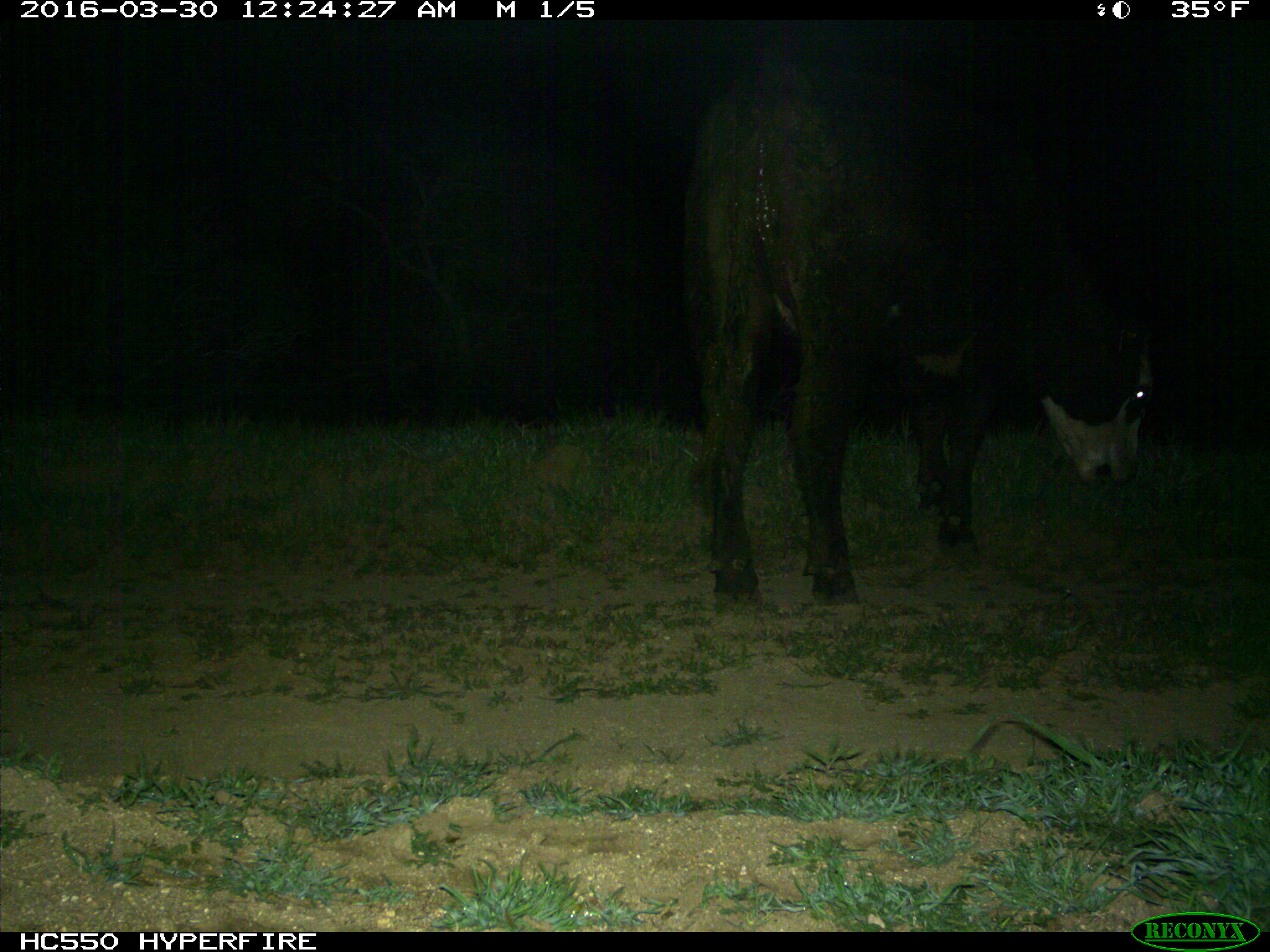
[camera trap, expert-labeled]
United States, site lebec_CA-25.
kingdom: Animalia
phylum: Chordata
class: Mammalia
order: Artiodactyla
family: Bovidae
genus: Bos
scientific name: Bos taurus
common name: domestic cow